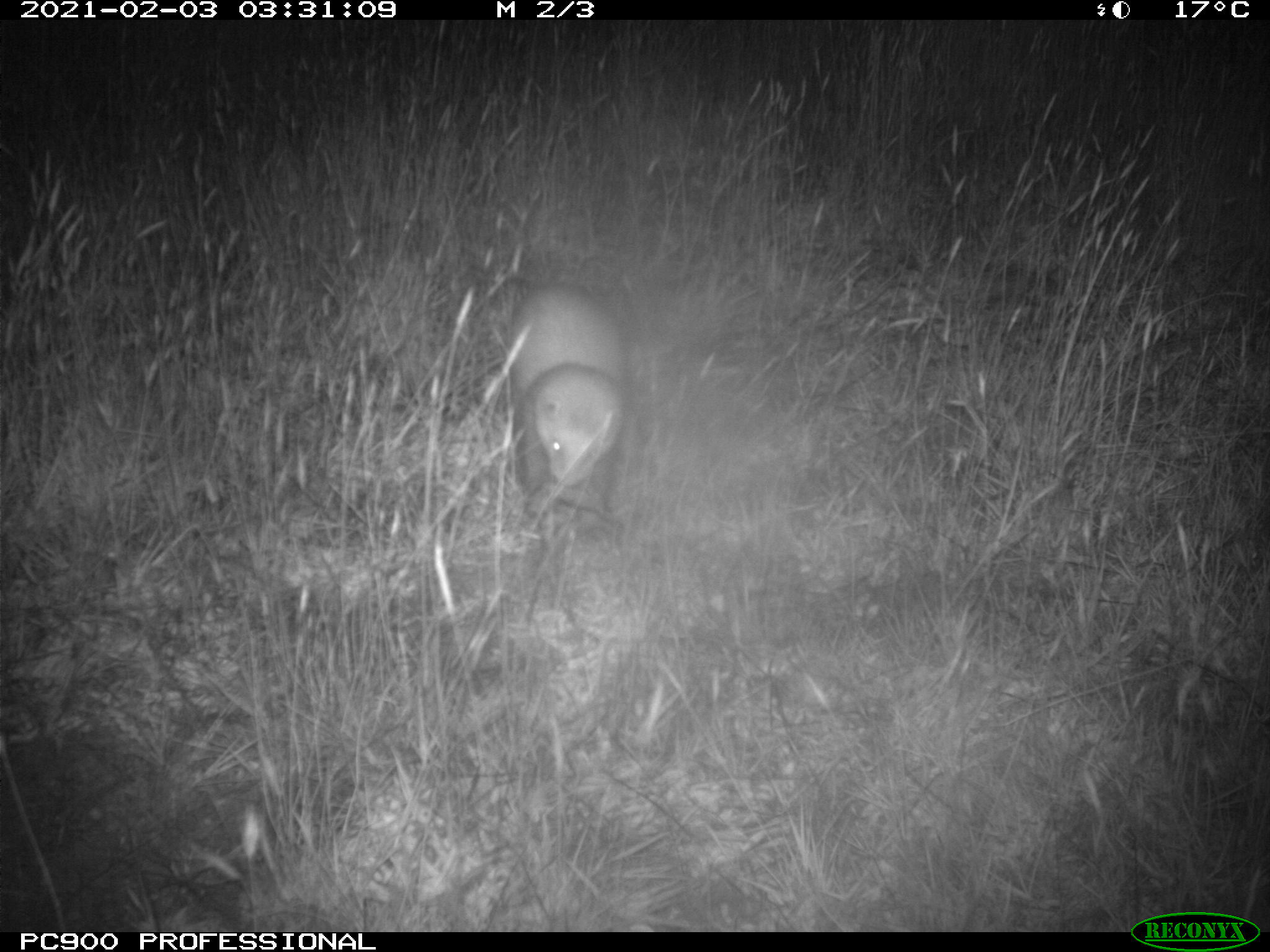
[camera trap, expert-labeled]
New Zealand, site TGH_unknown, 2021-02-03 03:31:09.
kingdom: Animalia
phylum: Chordata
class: Mammalia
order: Carnivora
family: Mustelidae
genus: Mustela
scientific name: Mustela furo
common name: ferret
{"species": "ferret (Mustela furo)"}